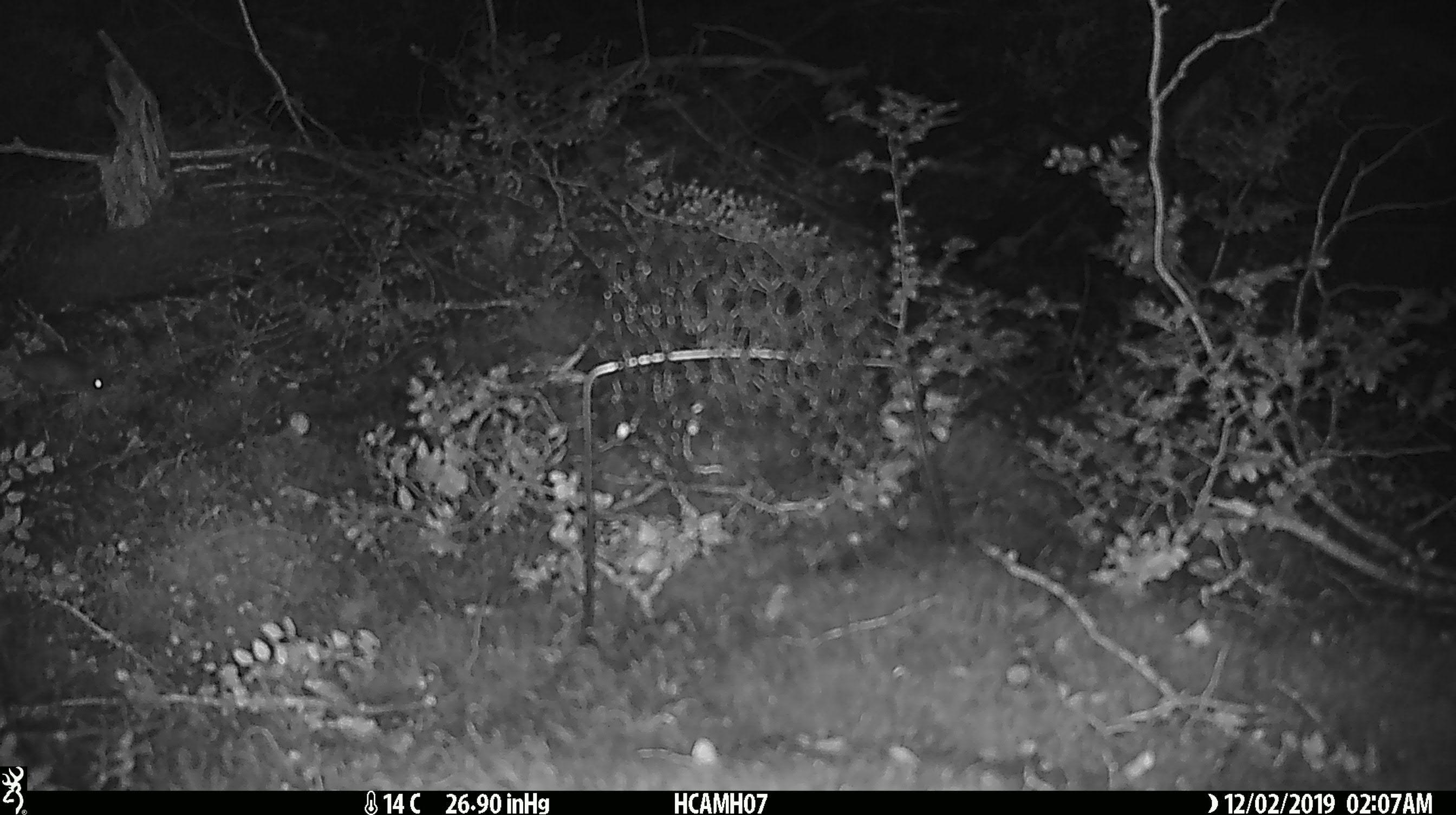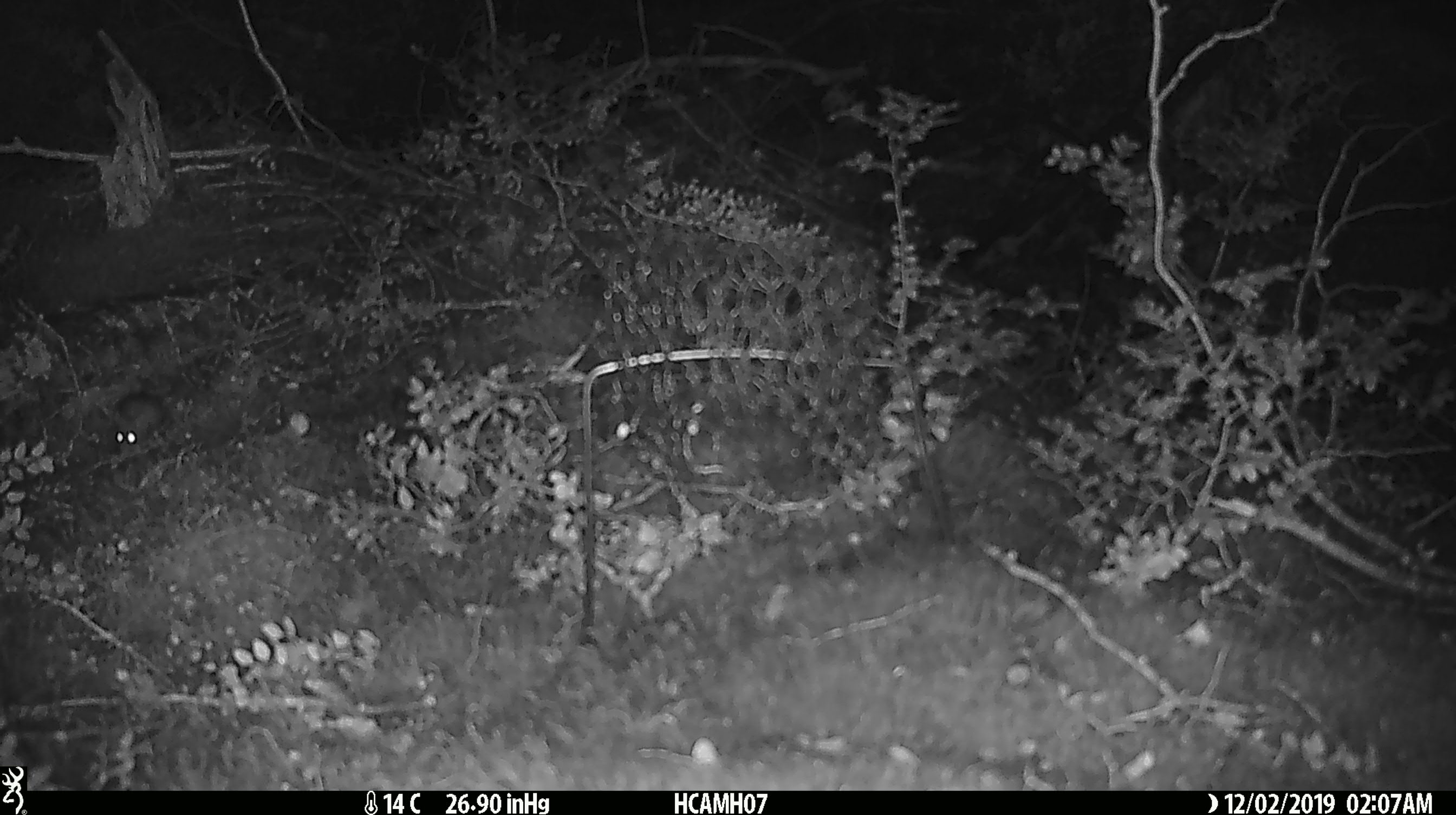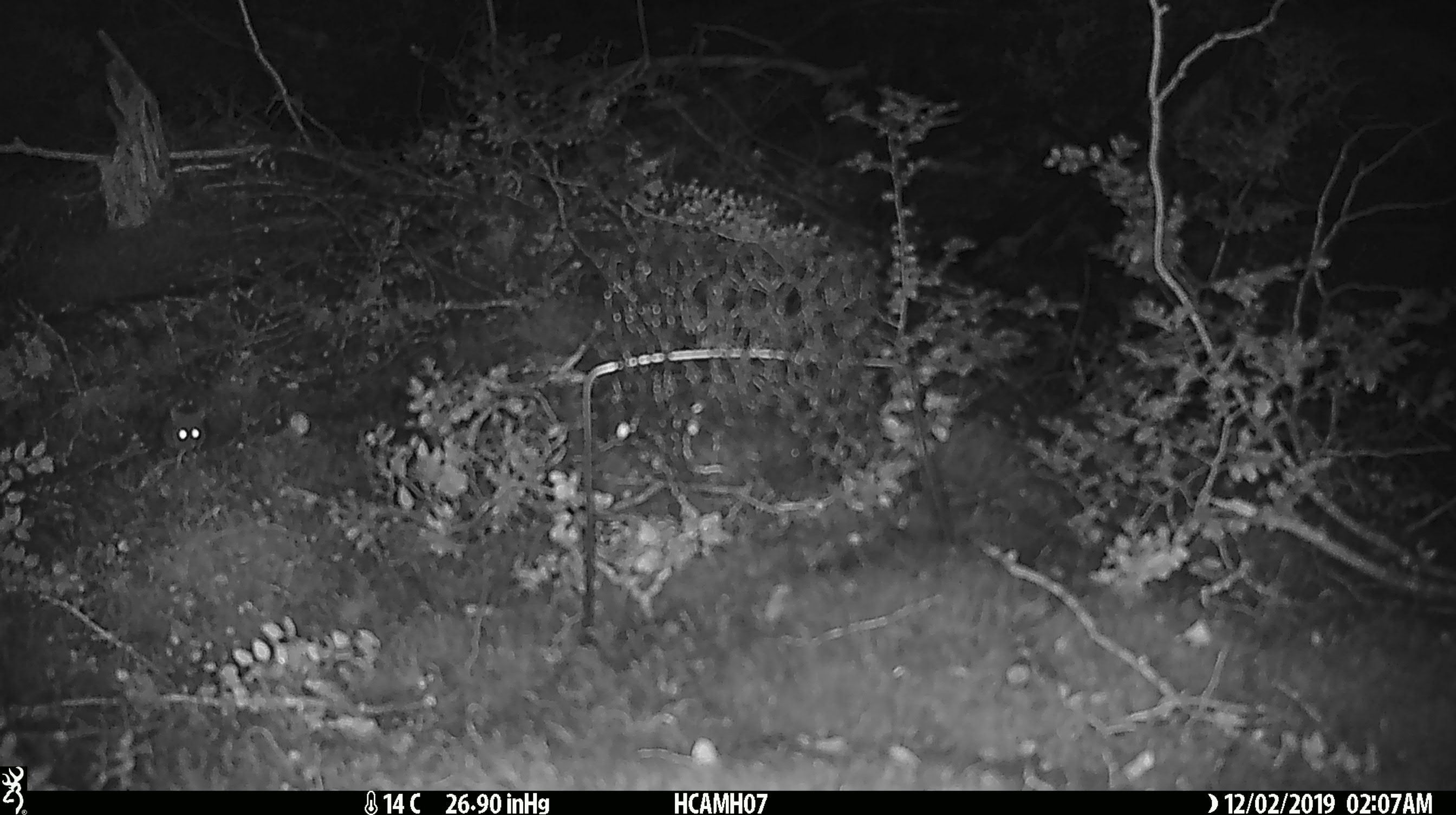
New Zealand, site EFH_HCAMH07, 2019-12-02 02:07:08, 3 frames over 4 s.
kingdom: Animalia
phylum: Chordata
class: Mammalia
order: Rodentia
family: Muridae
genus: Mus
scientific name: Mus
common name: mouse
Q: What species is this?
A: Mouse (Mus).